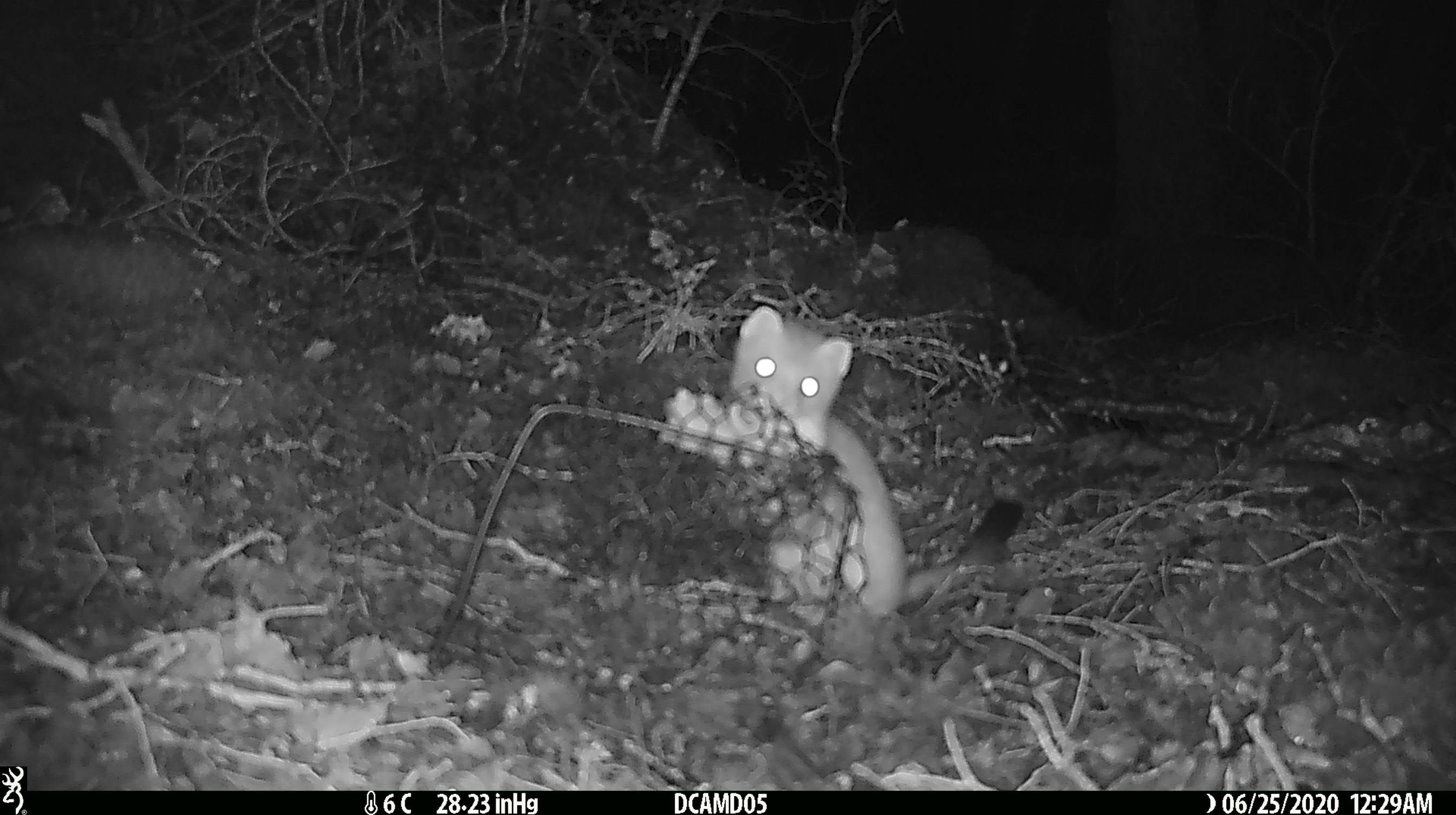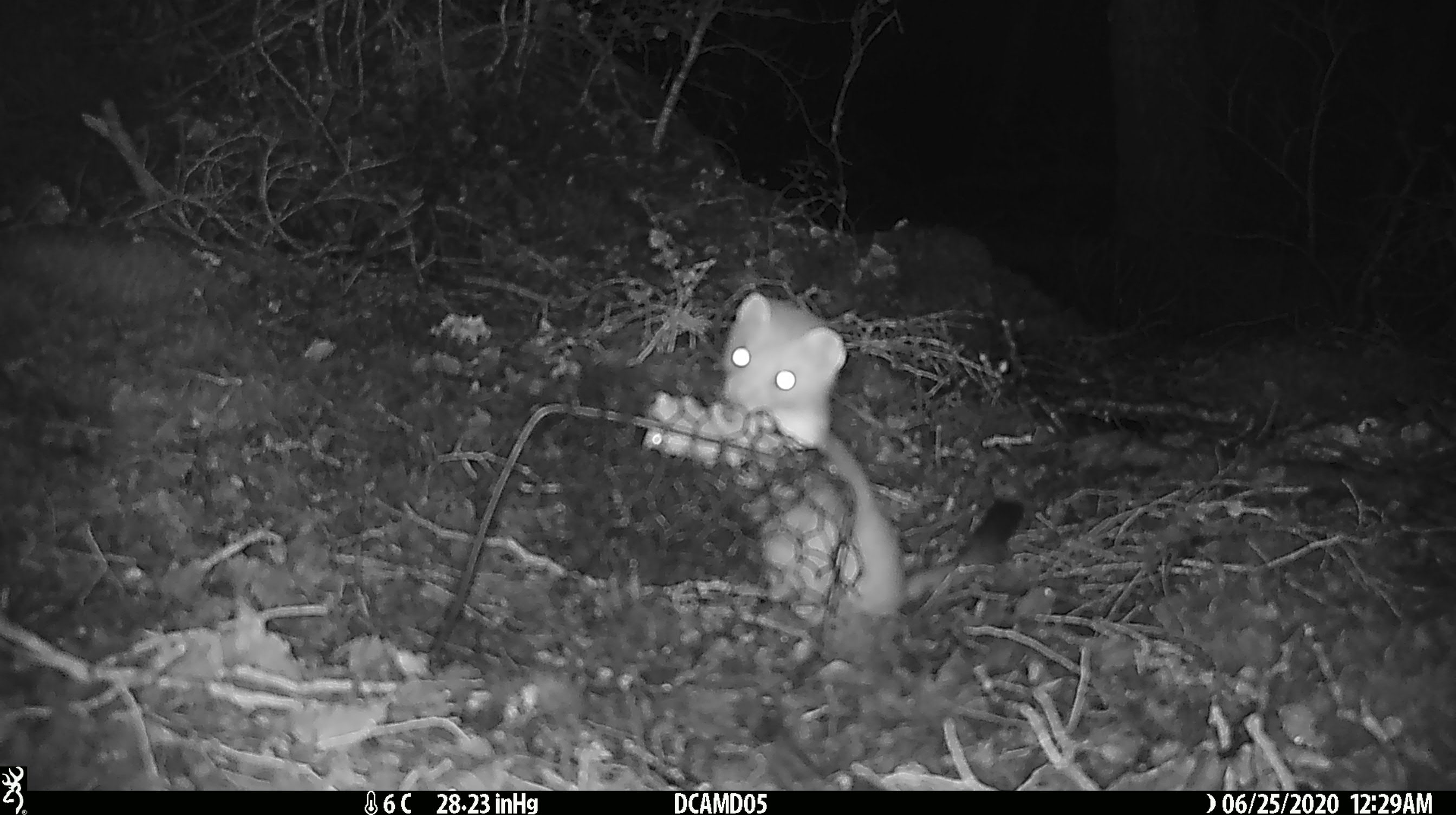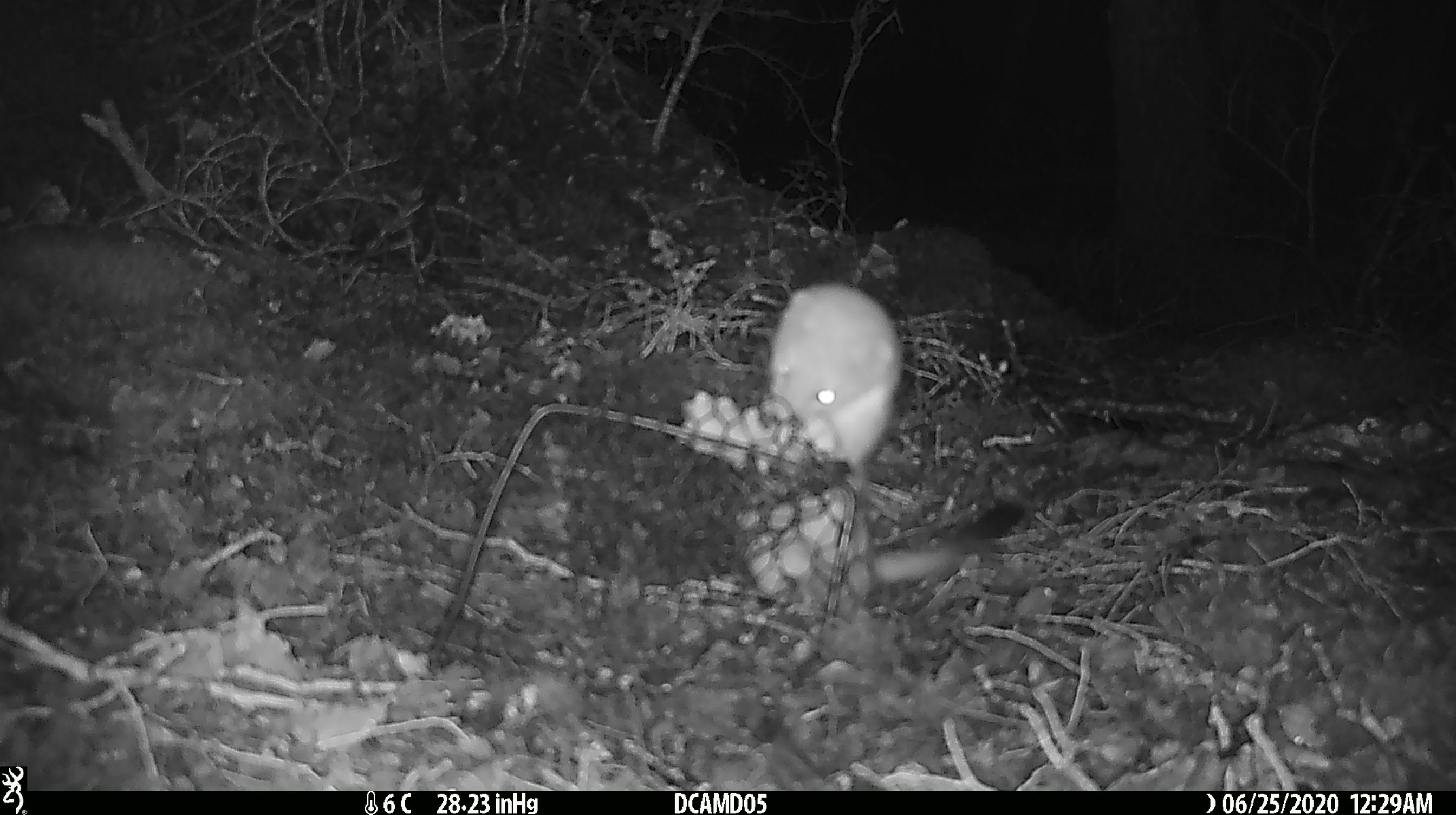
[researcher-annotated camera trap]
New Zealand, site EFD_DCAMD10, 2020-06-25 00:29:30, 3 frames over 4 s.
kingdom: Animalia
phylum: Chordata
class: Mammalia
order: Carnivora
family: Mustelidae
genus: Mustela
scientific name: Mustela erminea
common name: stoat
Stoat (Mustela erminea).